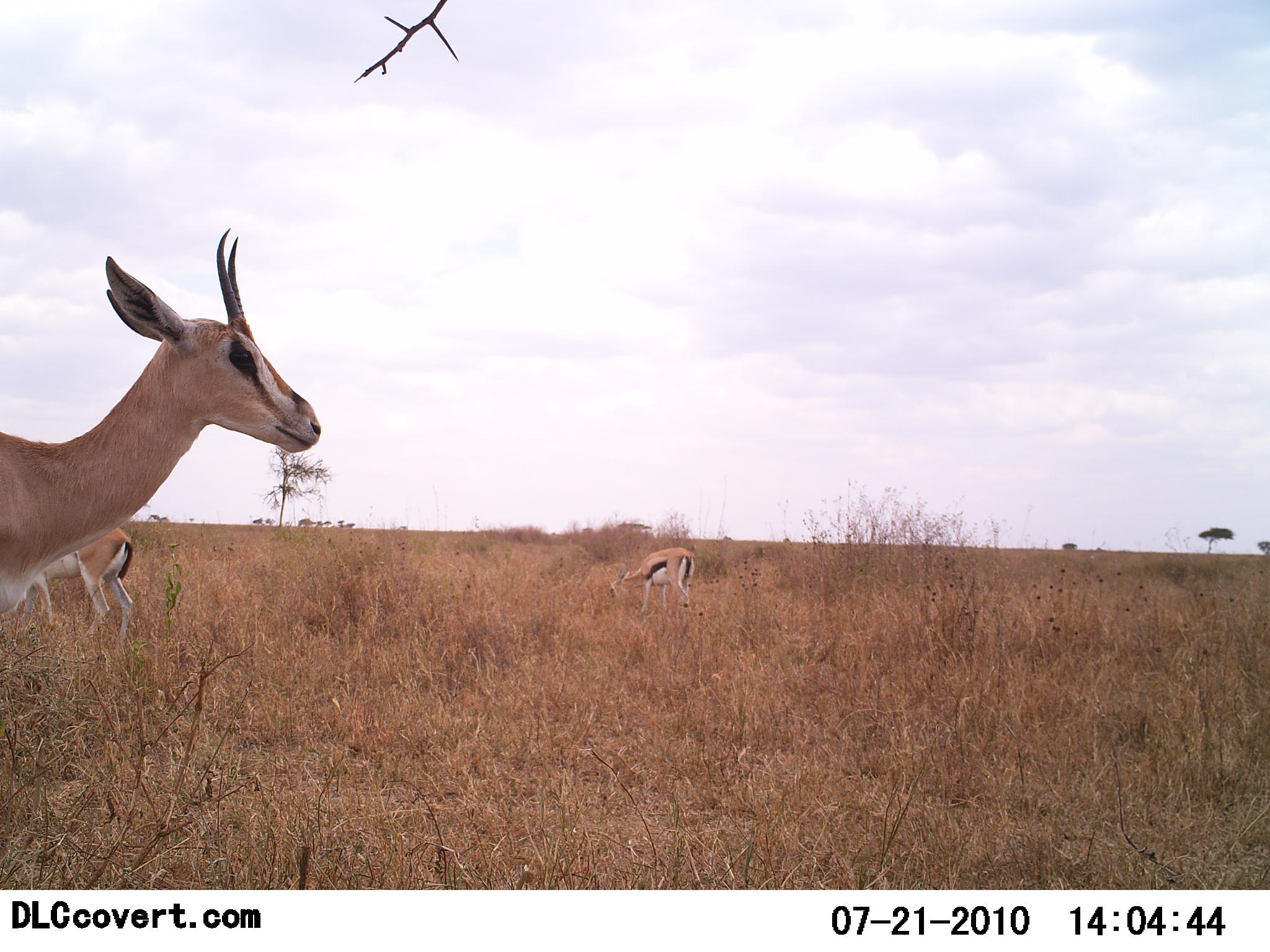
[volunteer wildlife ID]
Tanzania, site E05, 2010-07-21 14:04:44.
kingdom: Animalia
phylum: Chordata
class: Mammalia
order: Artiodactyla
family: Bovidae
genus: Eudorcas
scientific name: Eudorcas thomsonii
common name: thomson's gazelle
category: gazellethomsons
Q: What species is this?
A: Gazellethomsons (thomson's gazelle) (Eudorcas thomsonii).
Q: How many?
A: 3.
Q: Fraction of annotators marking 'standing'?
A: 50%.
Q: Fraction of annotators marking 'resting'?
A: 0%.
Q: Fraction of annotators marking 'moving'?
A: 8%.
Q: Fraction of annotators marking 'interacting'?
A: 0%.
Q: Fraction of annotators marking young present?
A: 0%.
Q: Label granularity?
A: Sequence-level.